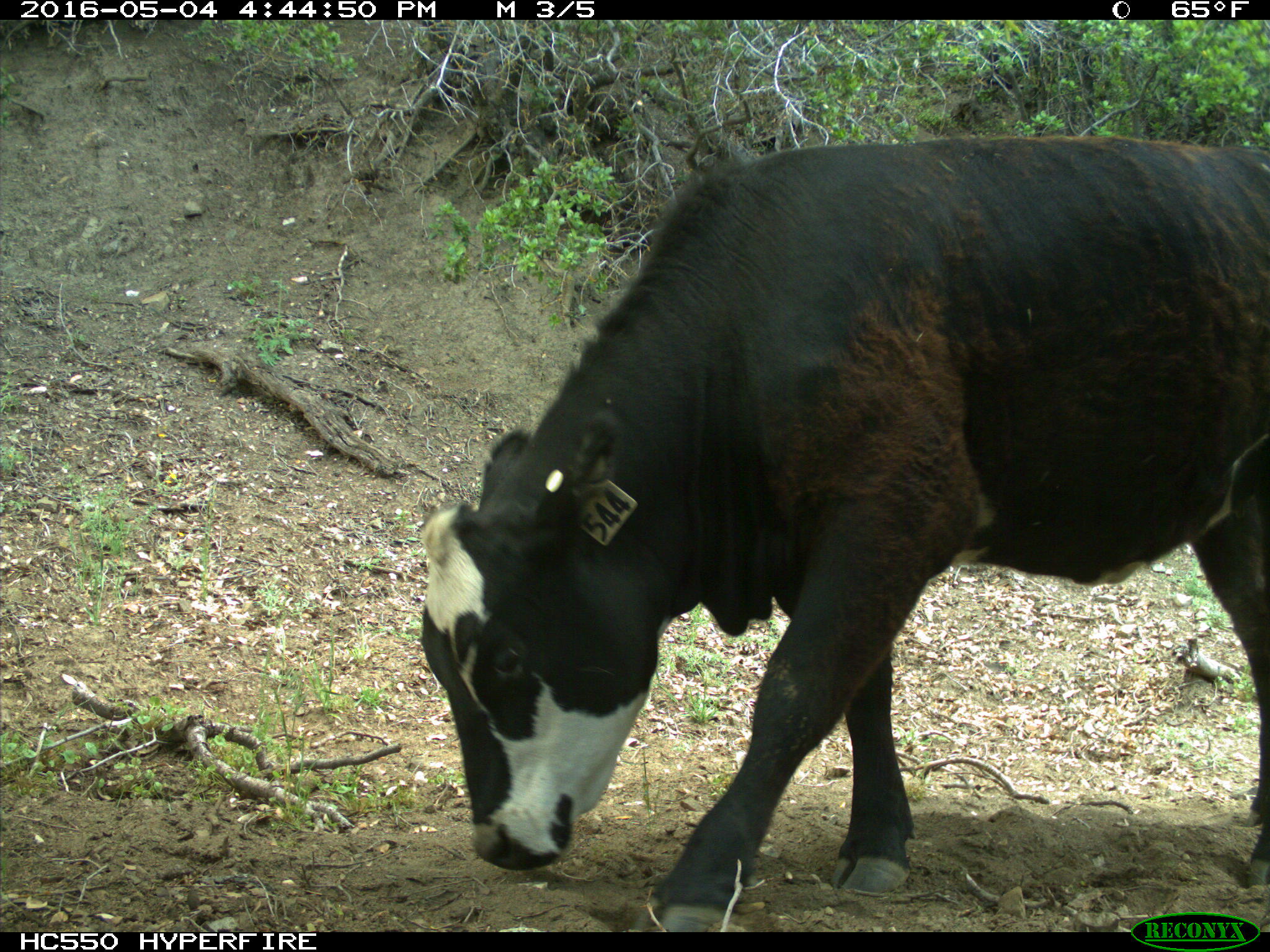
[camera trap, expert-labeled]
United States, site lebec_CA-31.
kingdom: Animalia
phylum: Chordata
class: Mammalia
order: Artiodactyla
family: Bovidae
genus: Bos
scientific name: Bos taurus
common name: domestic cow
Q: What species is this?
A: Bos taurus (domestic cow).